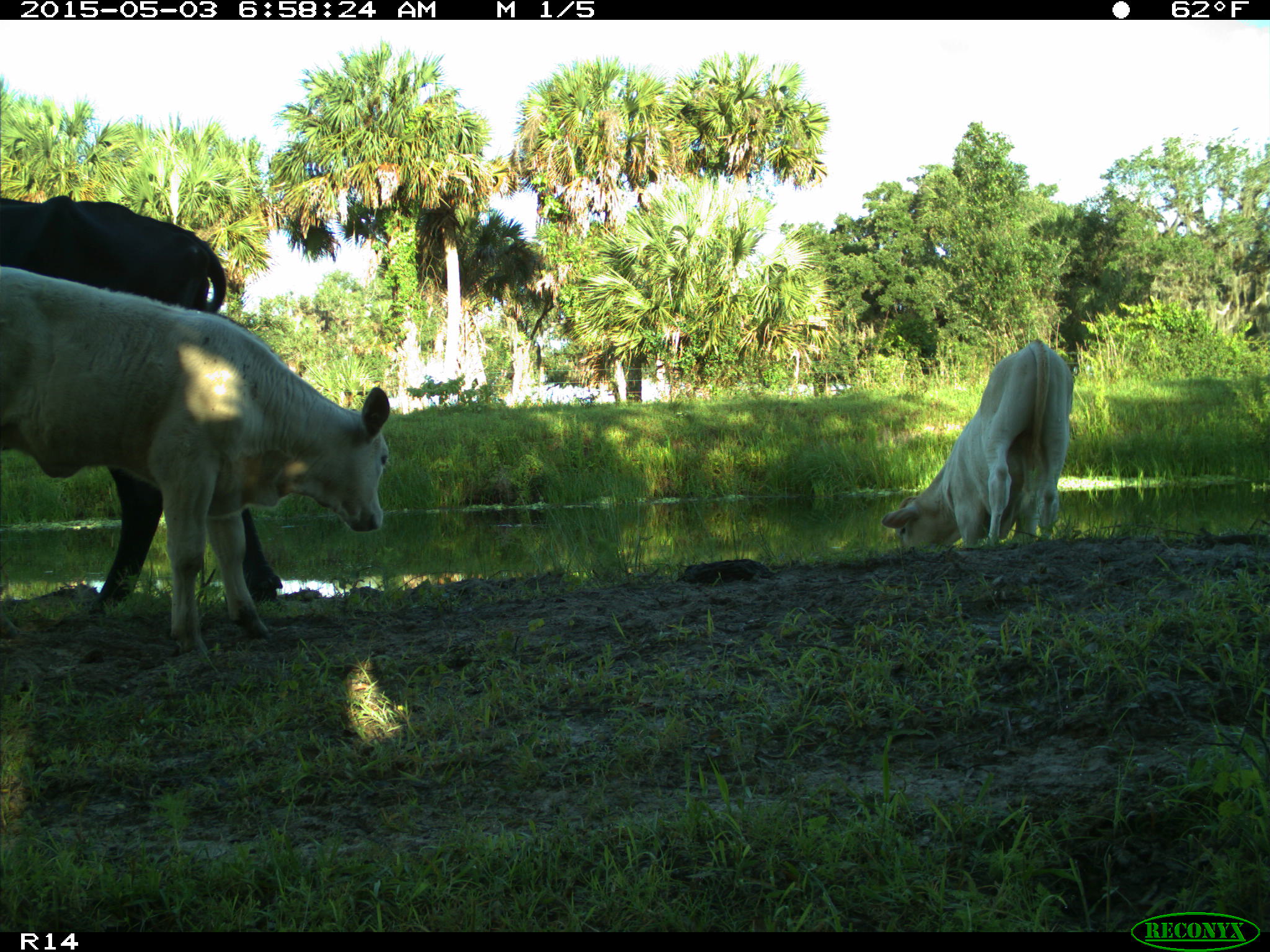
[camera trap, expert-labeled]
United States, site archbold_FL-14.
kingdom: Animalia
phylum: Chordata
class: Mammalia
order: Artiodactyla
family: Bovidae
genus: Bos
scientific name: Bos taurus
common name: domestic cow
Bos taurus (domestic cow).